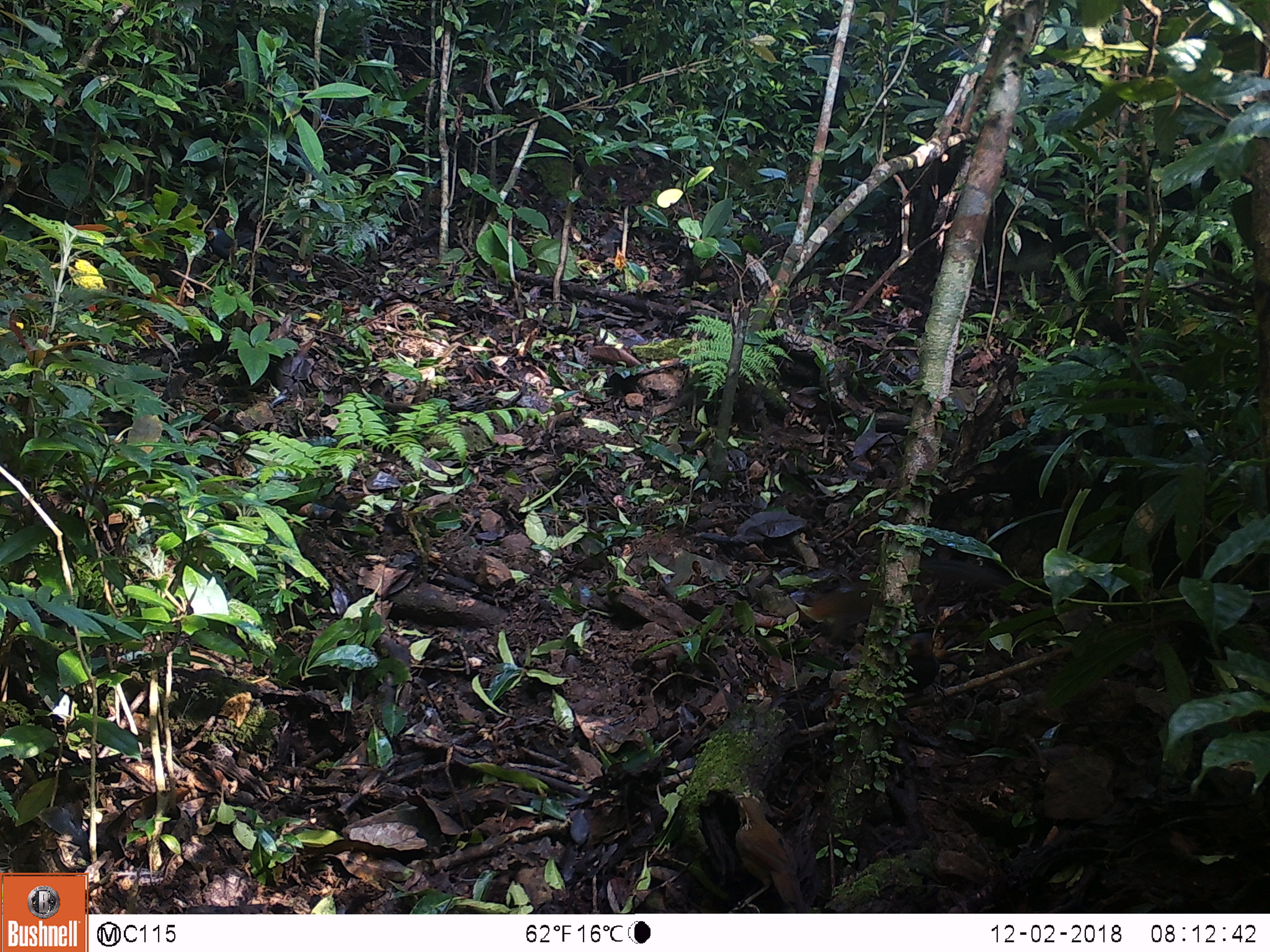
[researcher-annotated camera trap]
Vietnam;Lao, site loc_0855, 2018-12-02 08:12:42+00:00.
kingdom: Animalia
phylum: Chordata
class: Aves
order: Passeriformes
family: Leiothrichidae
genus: Pterorhinus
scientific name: Pterorhinus pectoralis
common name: necklaced laughingthrush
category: necklaced laughingthrush sp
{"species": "necklaced laughingthrush sp (necklaced laughingthrush) (Pterorhinus pectoralis)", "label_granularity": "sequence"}